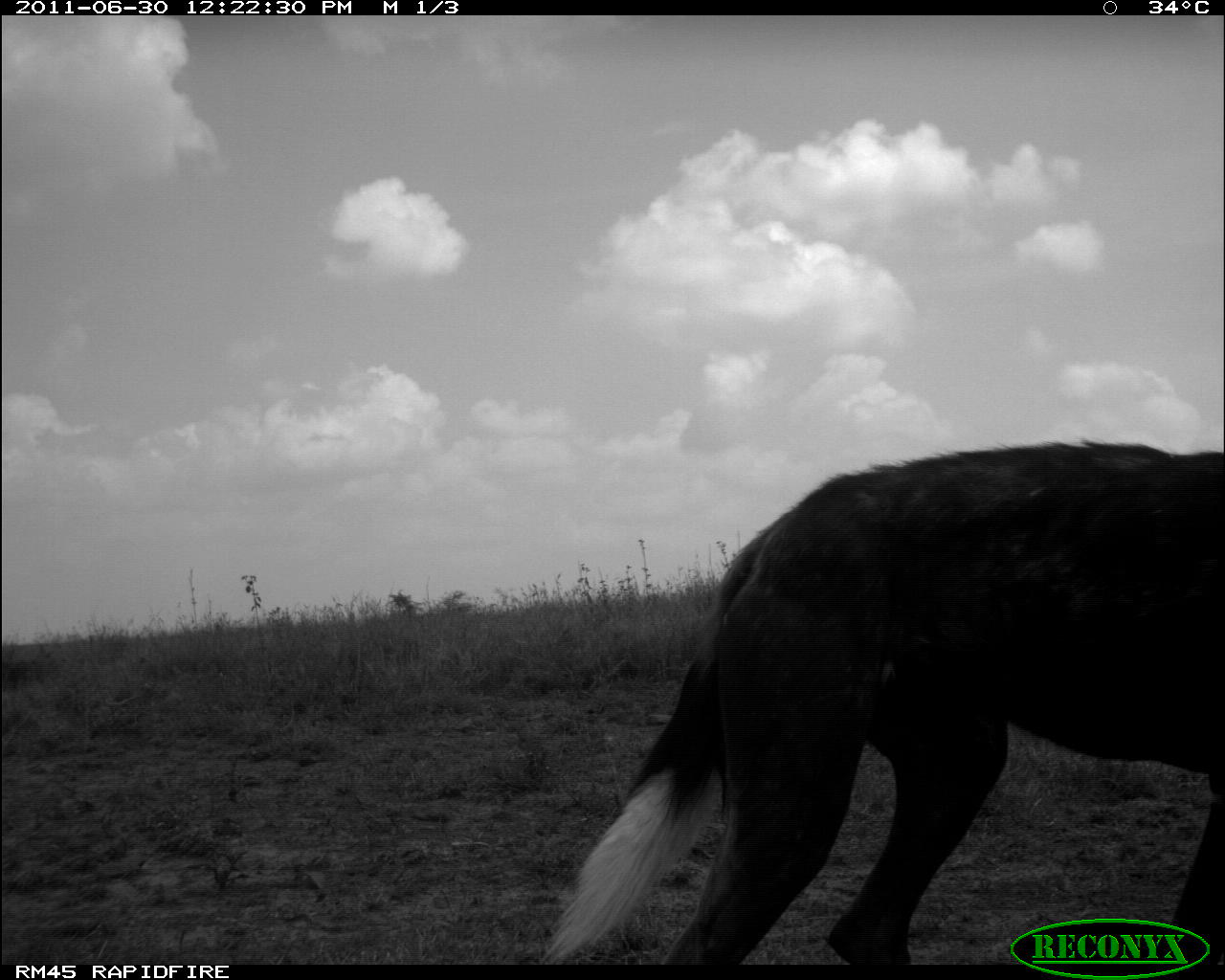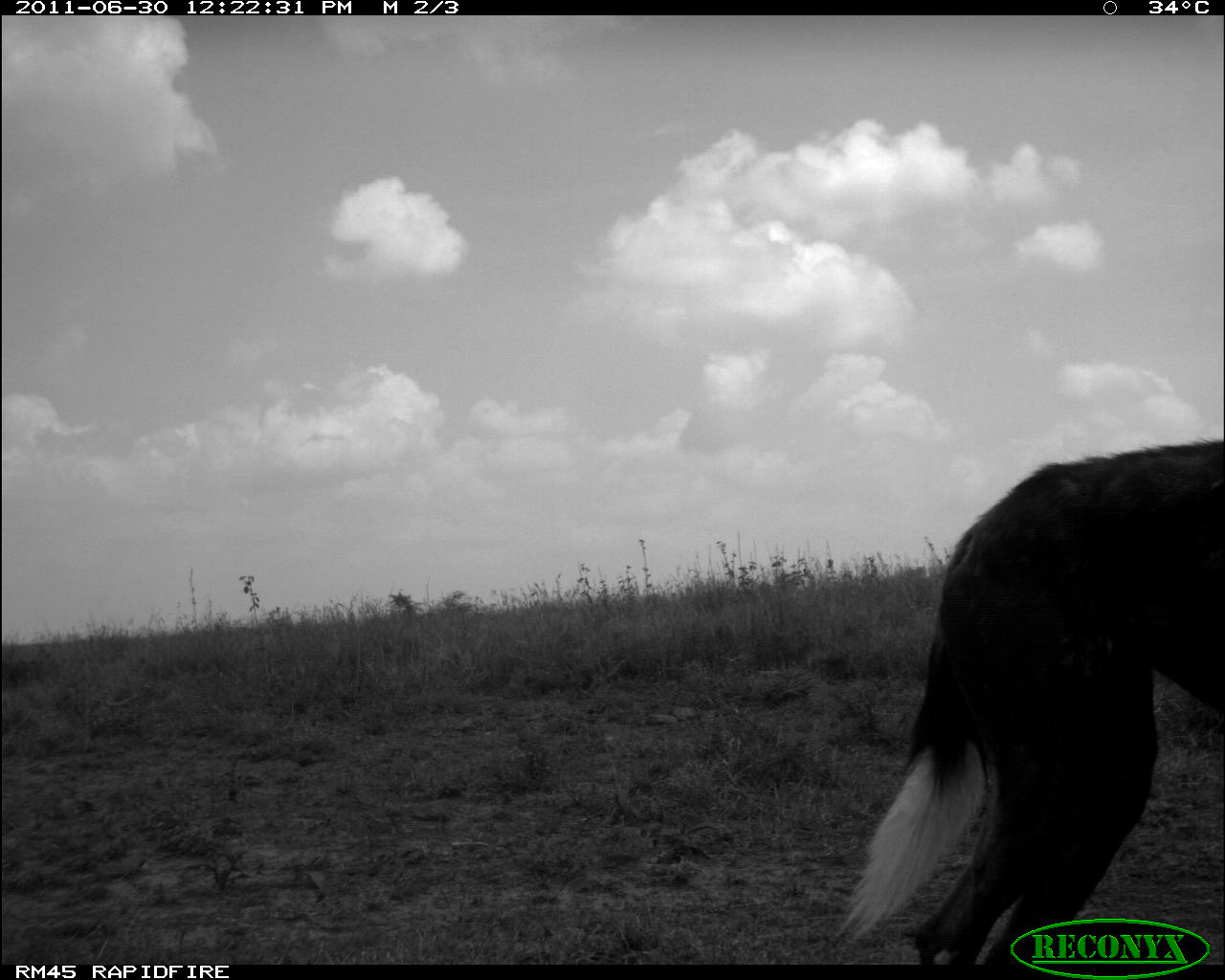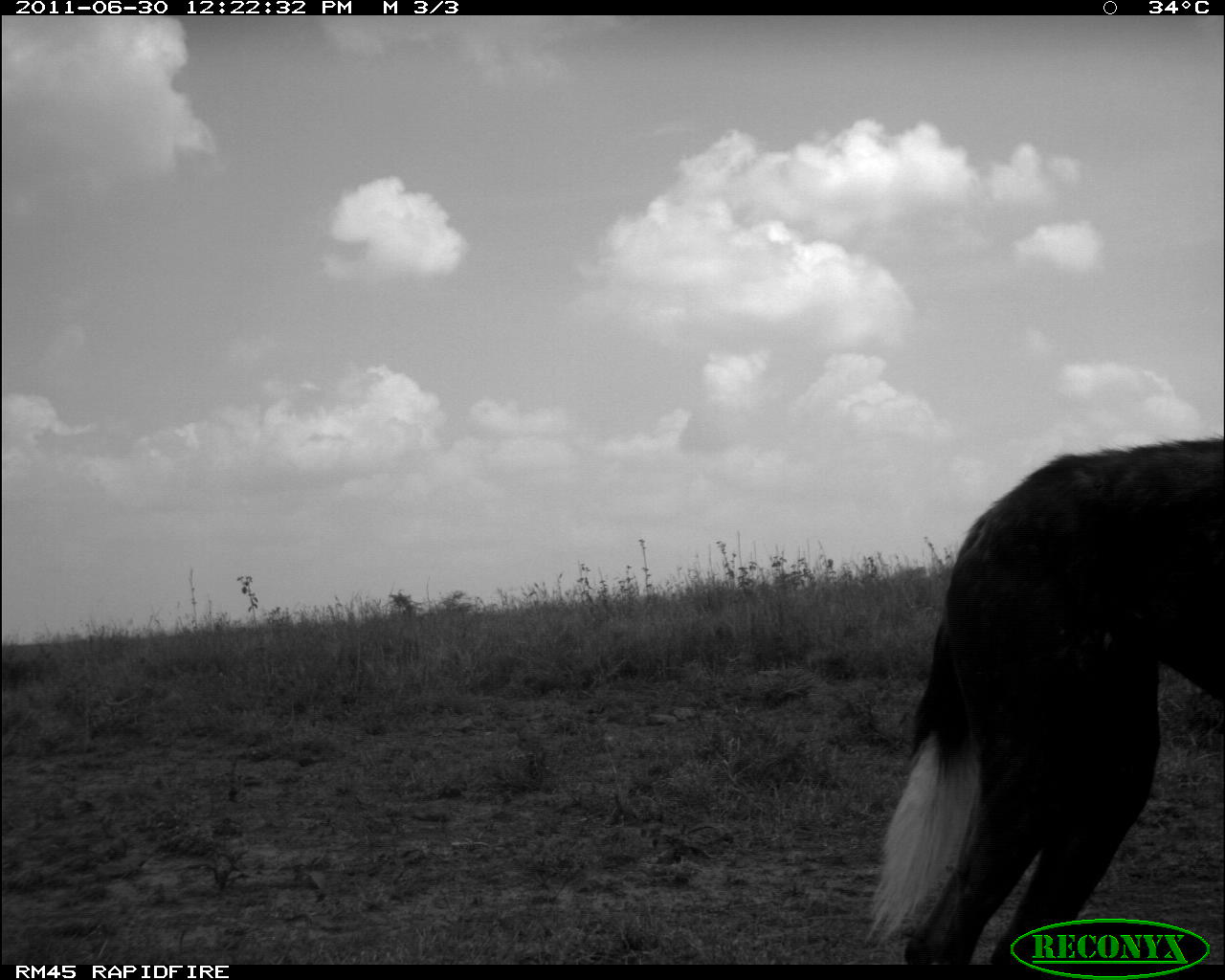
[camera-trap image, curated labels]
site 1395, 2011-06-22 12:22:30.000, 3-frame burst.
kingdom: Animalia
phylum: Chordata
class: Mammalia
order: Carnivora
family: Canidae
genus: Lycaon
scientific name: Lycaon pictus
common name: african wild dog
Lycaon pictus (african wild dog), count 1.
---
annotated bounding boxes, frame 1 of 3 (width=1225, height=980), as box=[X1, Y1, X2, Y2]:
lycaon pictus: box=[535, 435, 1222, 964]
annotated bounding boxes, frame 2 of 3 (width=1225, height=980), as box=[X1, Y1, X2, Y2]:
lycaon pictus: box=[829, 435, 1225, 964]